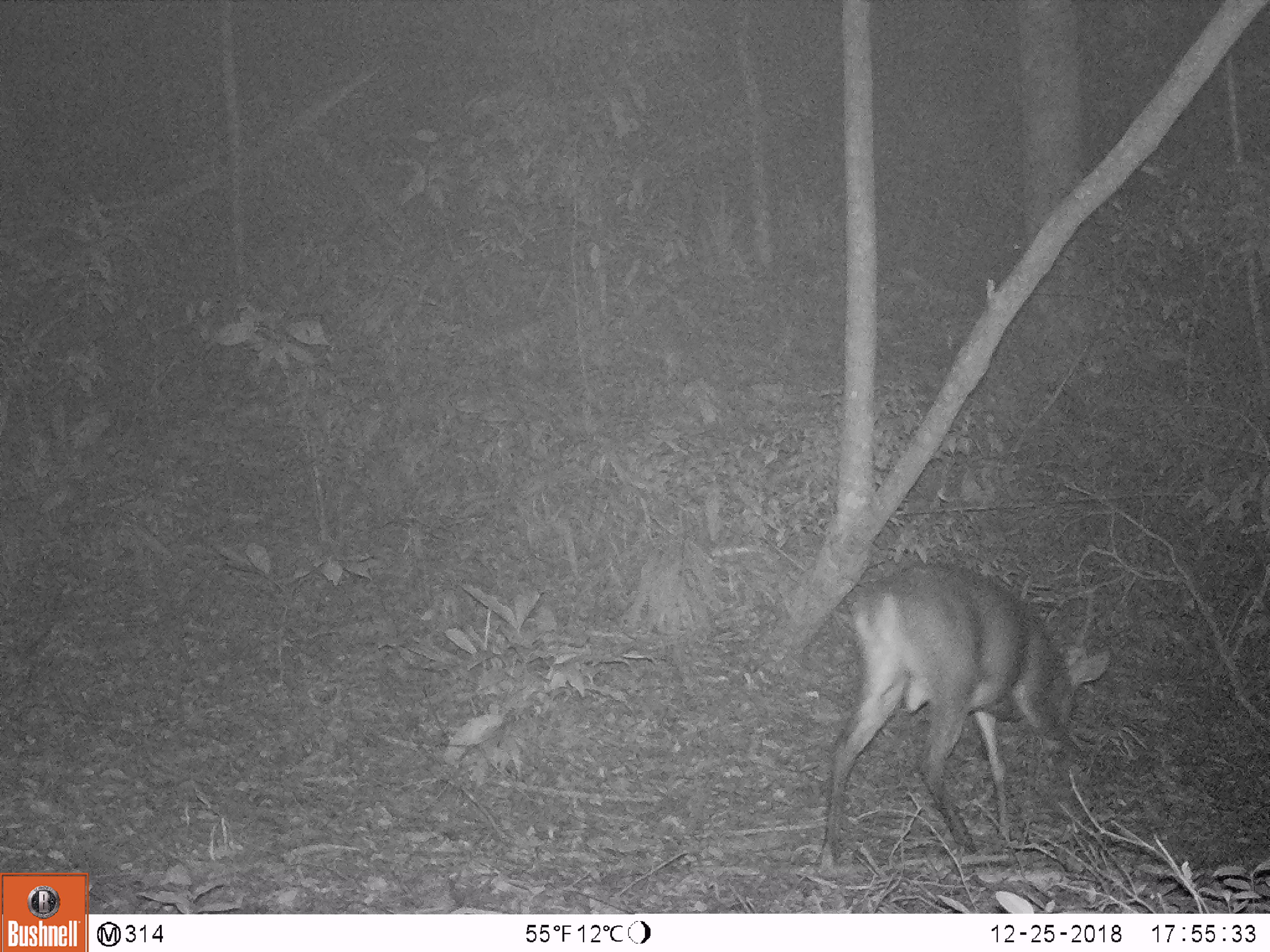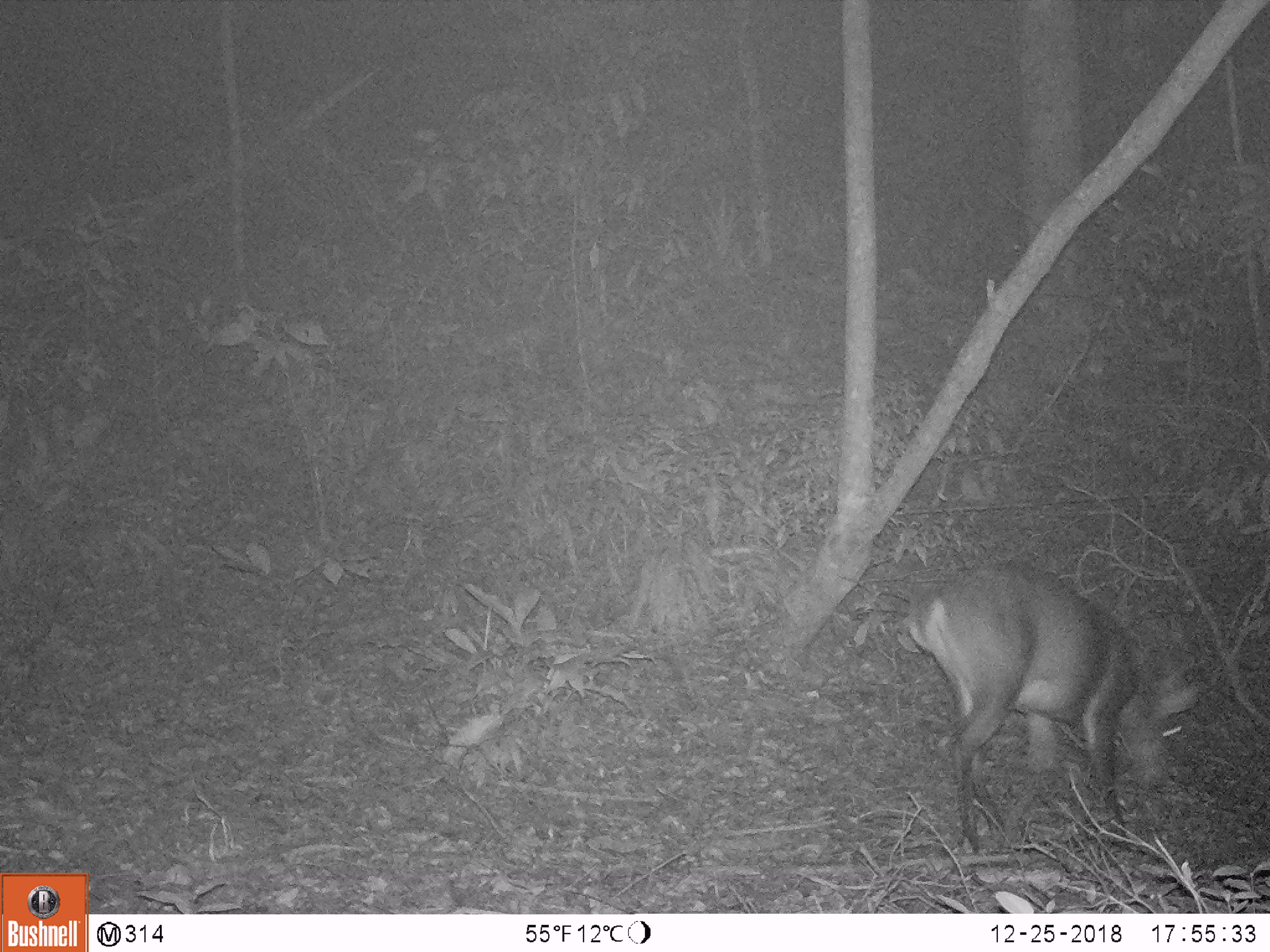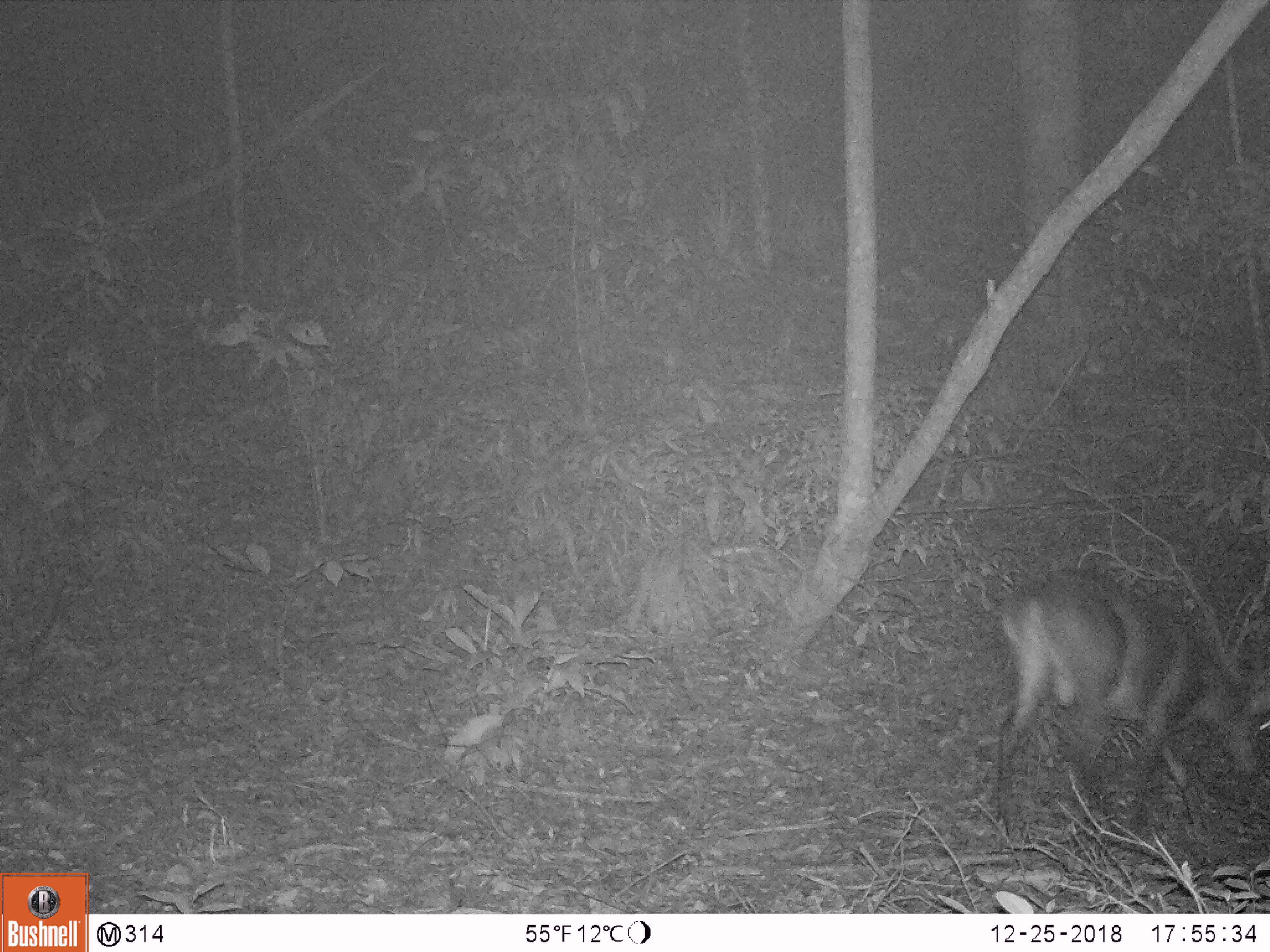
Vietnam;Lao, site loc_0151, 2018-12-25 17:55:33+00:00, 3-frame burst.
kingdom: Animalia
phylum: Chordata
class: Mammalia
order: Artiodactyla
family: Cervidae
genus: Muntiacus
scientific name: Muntiacus vuquangensis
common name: large-antlered muntjac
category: large antlered muntjac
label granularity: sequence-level